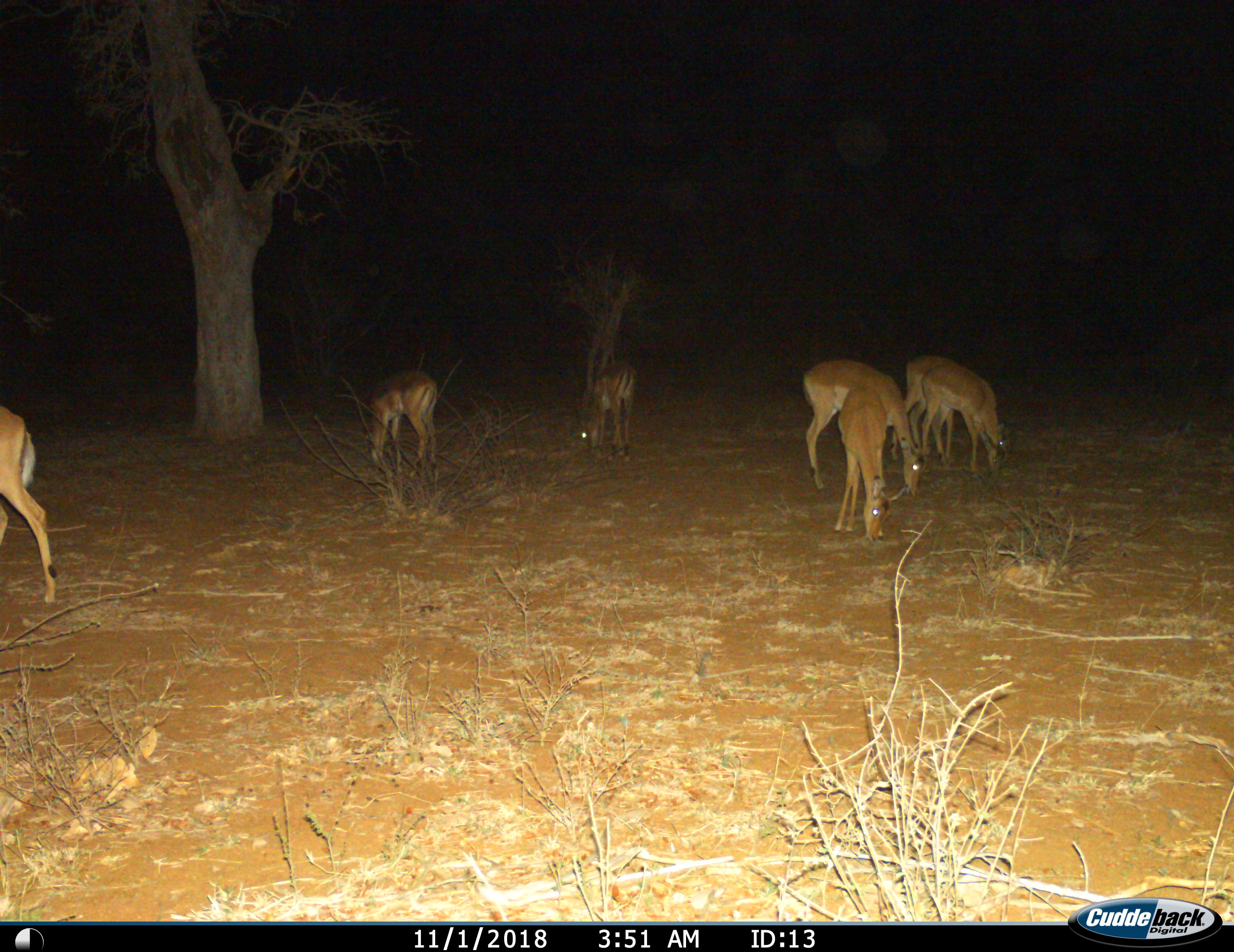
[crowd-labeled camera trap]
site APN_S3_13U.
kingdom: Animalia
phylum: Chordata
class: Mammalia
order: Artiodactyla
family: Bovidae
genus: Aepyceros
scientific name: Aepyceros melampus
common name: impala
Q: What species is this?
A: Impala (Aepyceros melampus).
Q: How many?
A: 7.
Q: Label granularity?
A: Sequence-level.